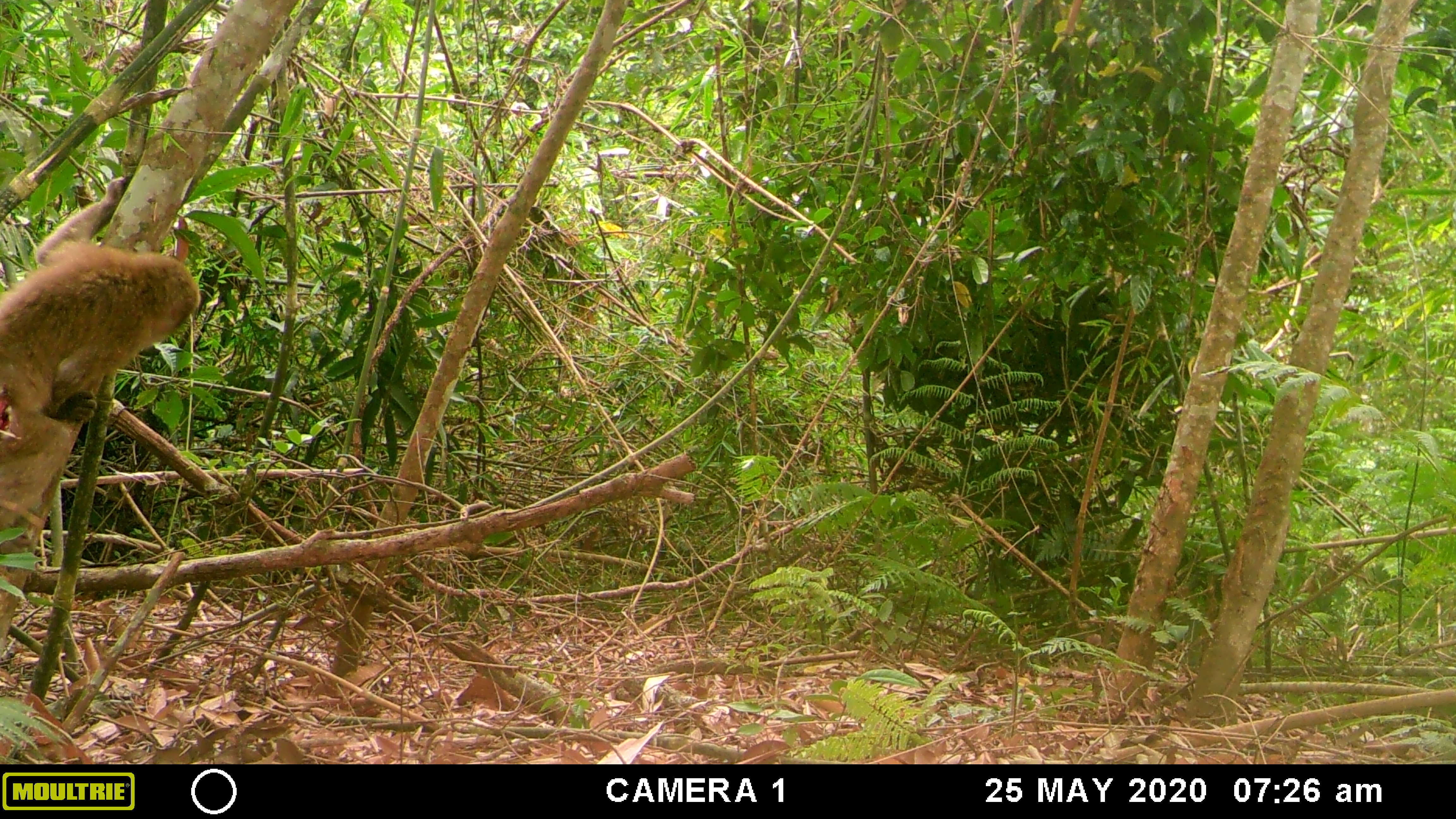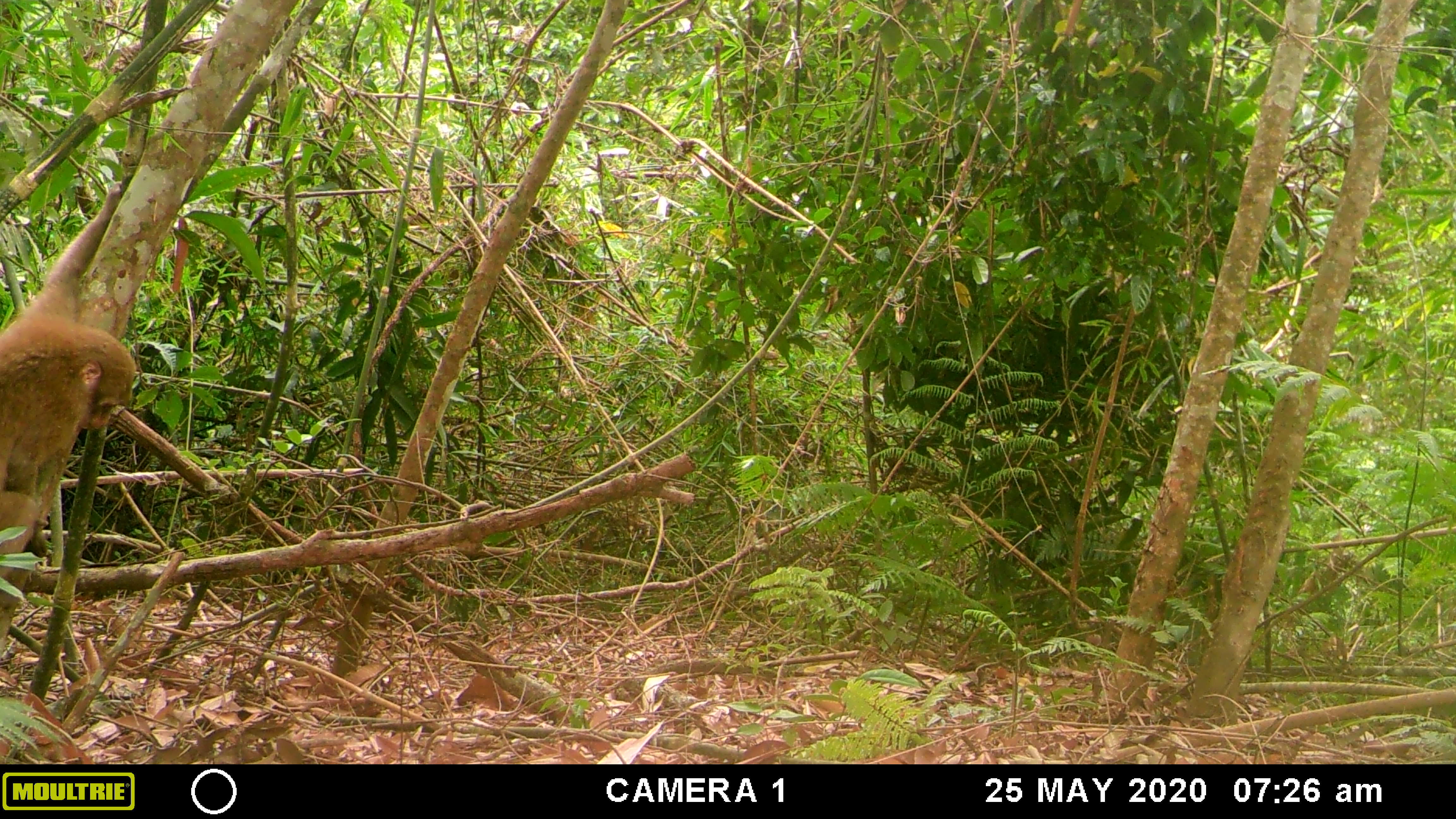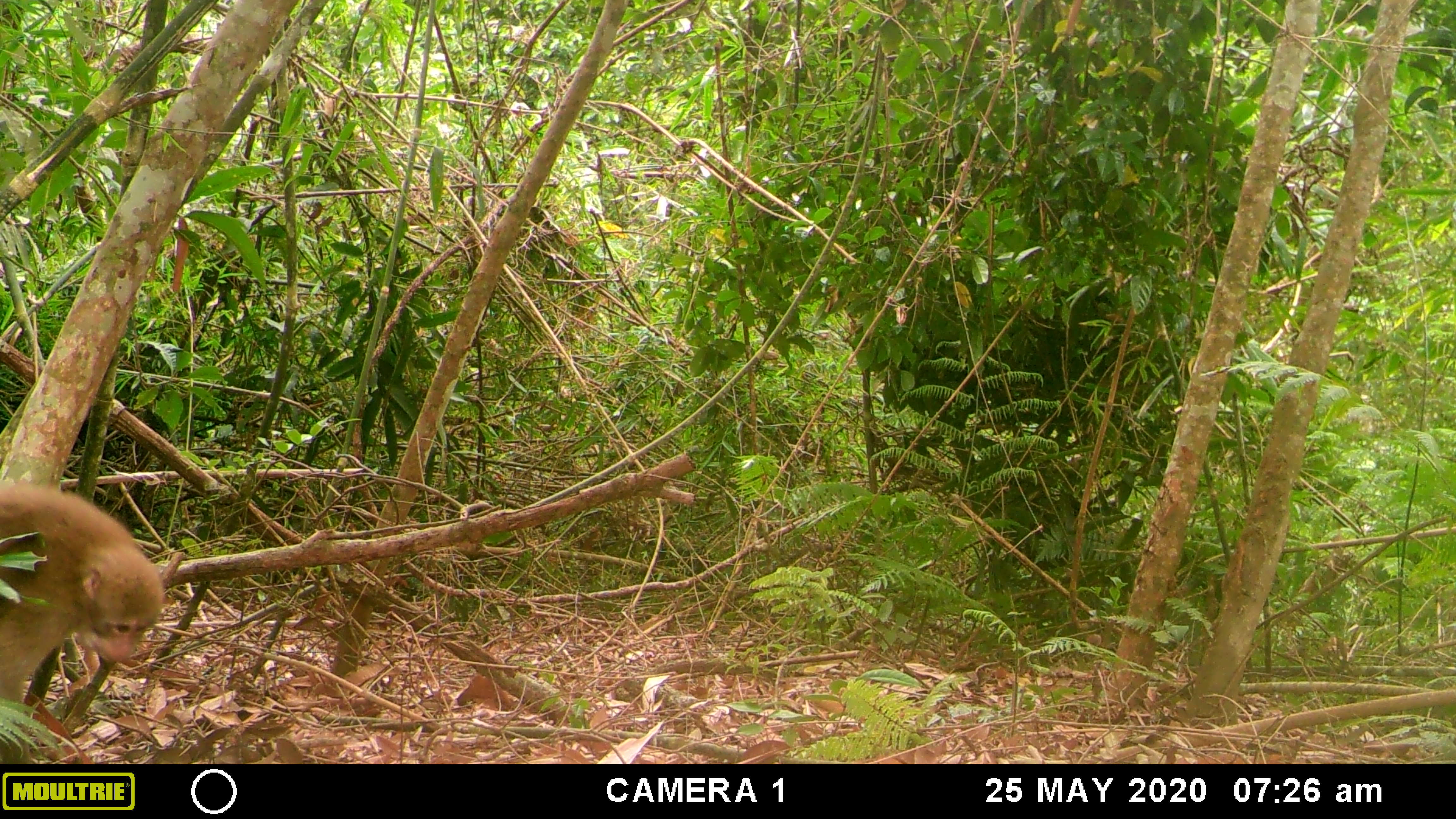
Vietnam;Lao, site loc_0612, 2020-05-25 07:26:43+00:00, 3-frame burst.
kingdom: Animalia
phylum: Chordata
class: Mammalia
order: Primates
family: Cercopithecidae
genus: Macaca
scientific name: Macaca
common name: macaques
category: assam or rhesus macaque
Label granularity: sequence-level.